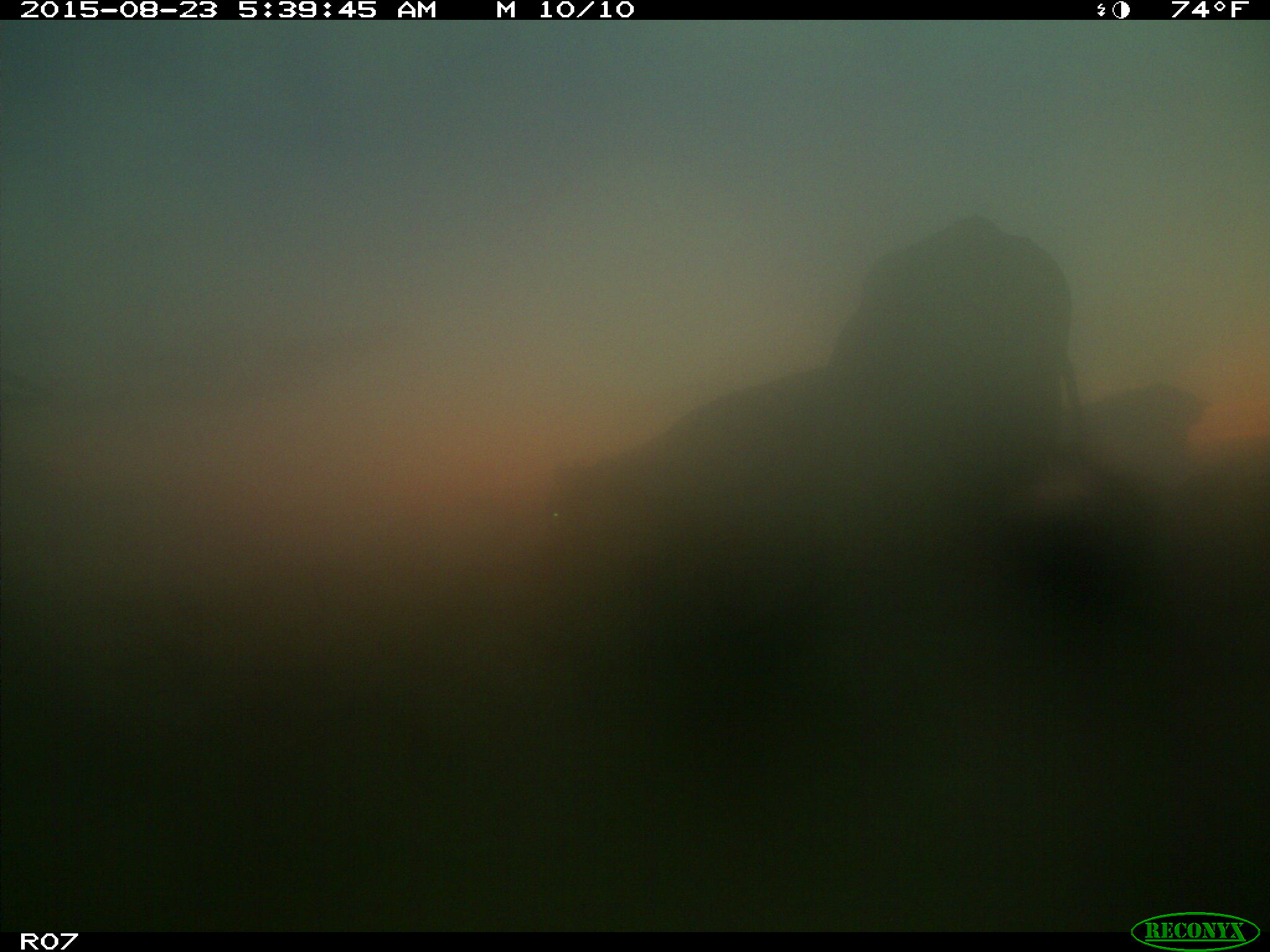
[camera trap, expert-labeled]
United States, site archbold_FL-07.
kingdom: Animalia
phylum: Chordata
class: Mammalia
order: Artiodactyla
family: Bovidae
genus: Bos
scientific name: Bos taurus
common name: domestic cow